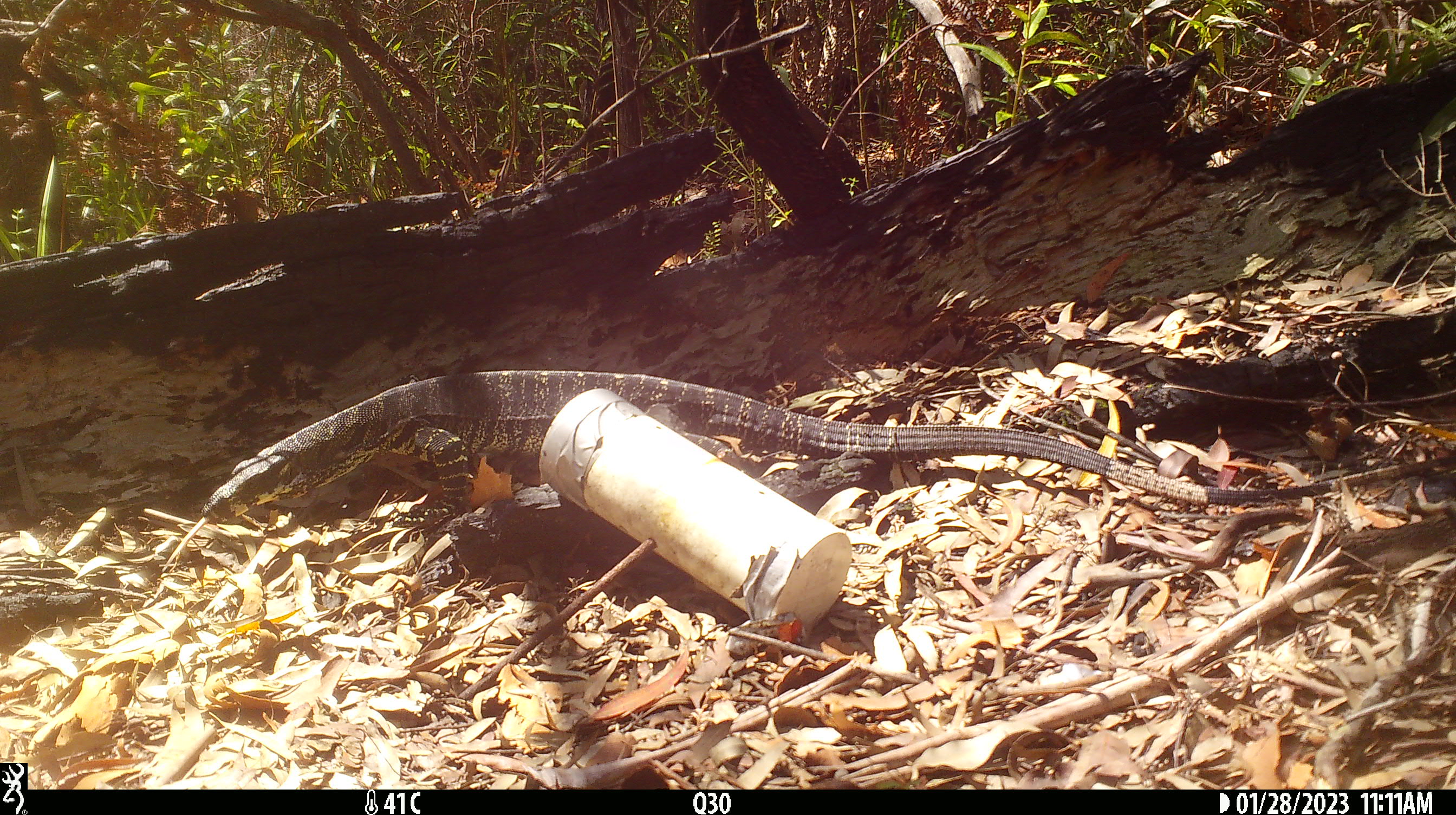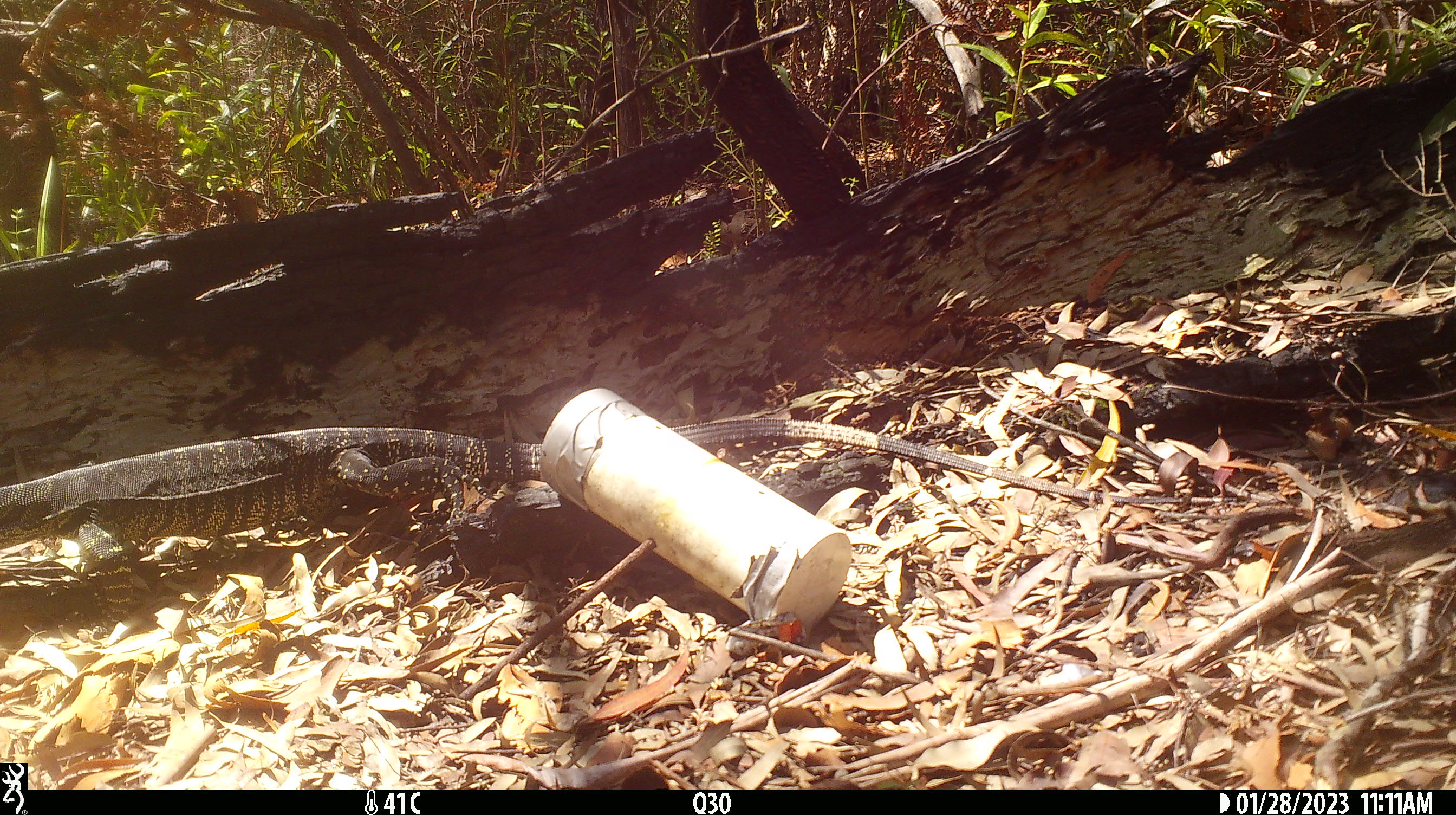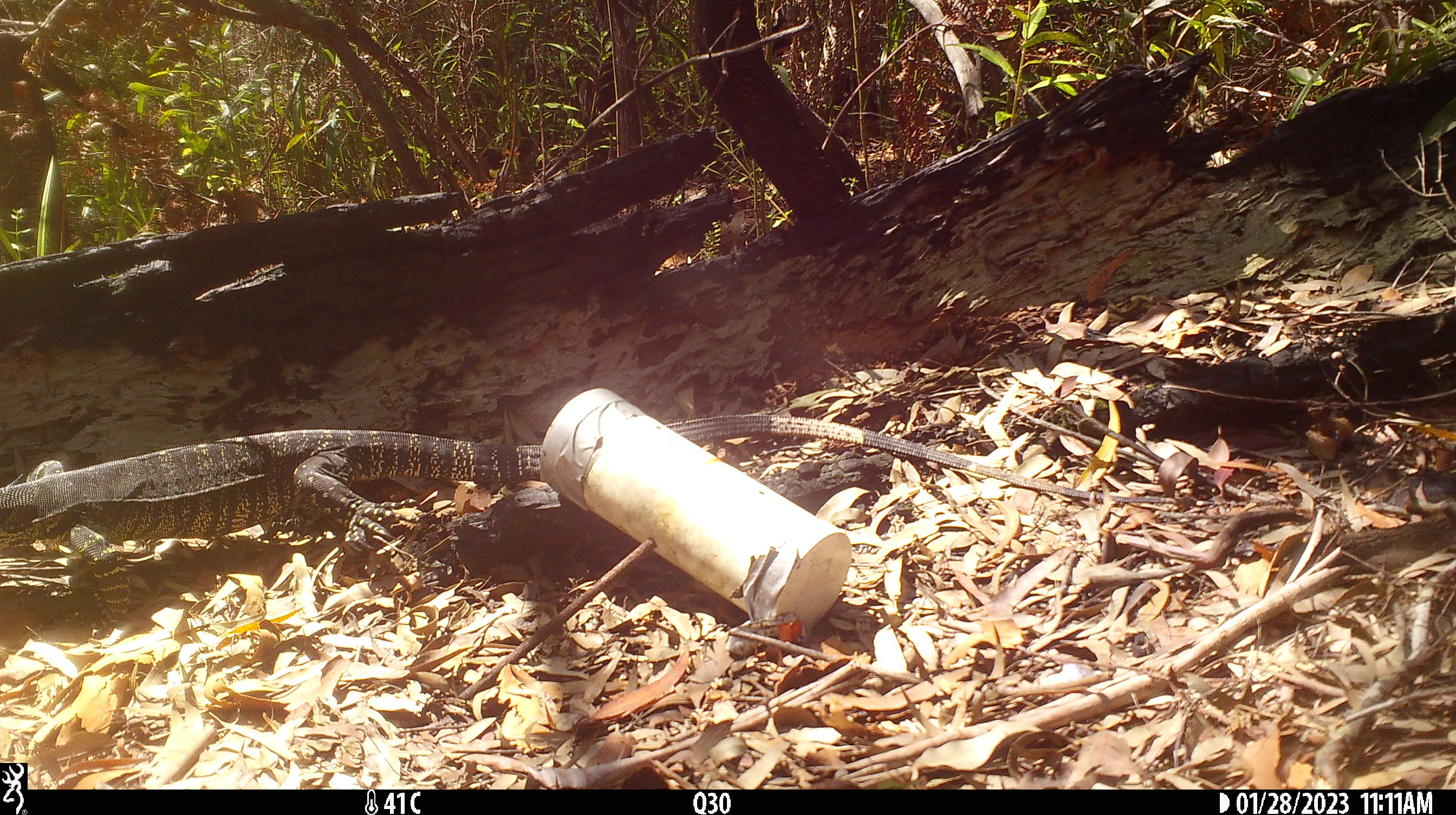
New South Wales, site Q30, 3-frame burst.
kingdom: Animalia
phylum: Chordata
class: Reptilia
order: Squamata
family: Varanidae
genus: Varanus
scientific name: Varanus varius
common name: lace monitor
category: goanna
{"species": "goanna (lace monitor) (Varanus varius)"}